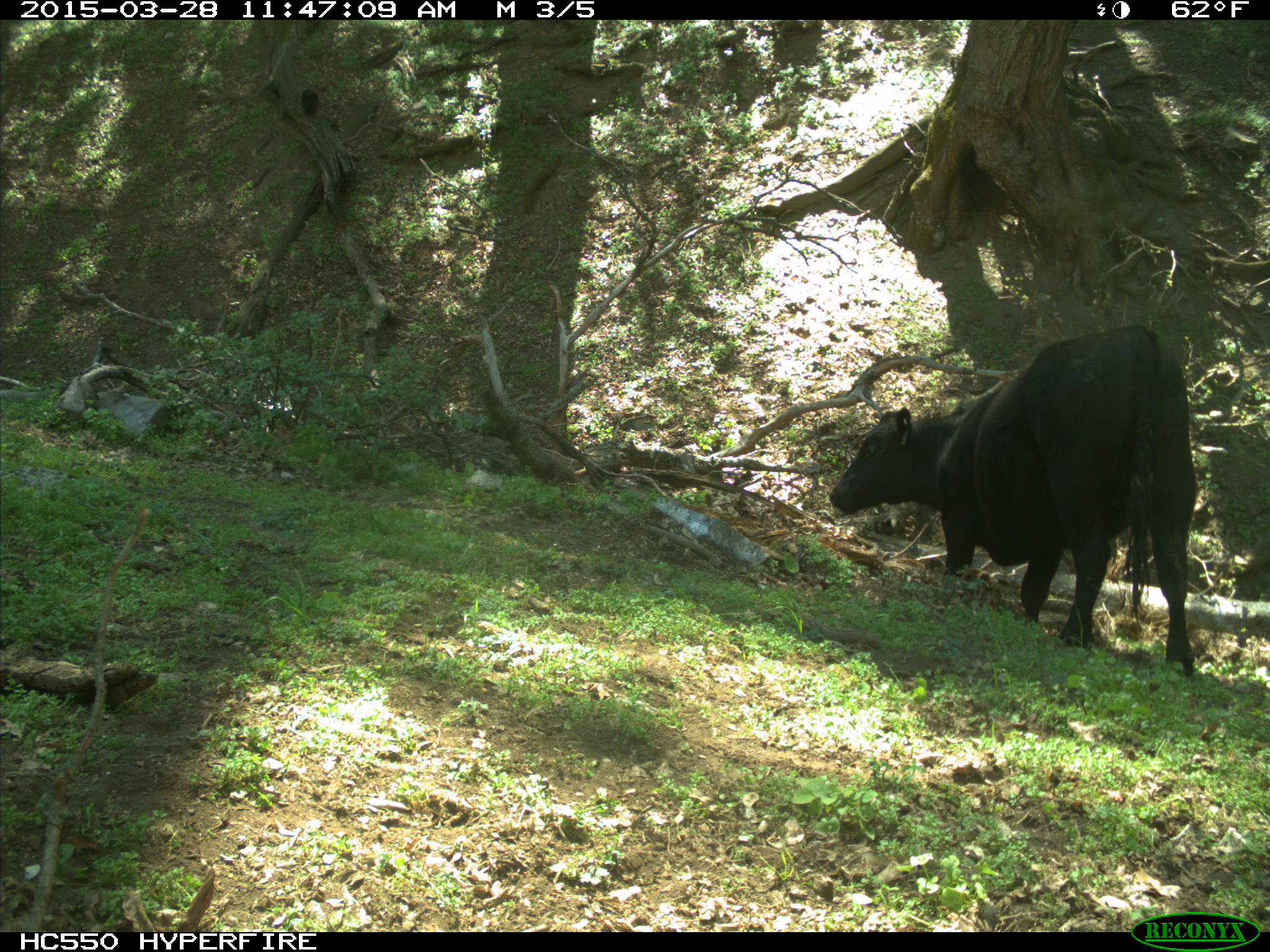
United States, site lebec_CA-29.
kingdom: Animalia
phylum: Chordata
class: Mammalia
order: Artiodactyla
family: Bovidae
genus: Bos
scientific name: Bos taurus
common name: domestic cow